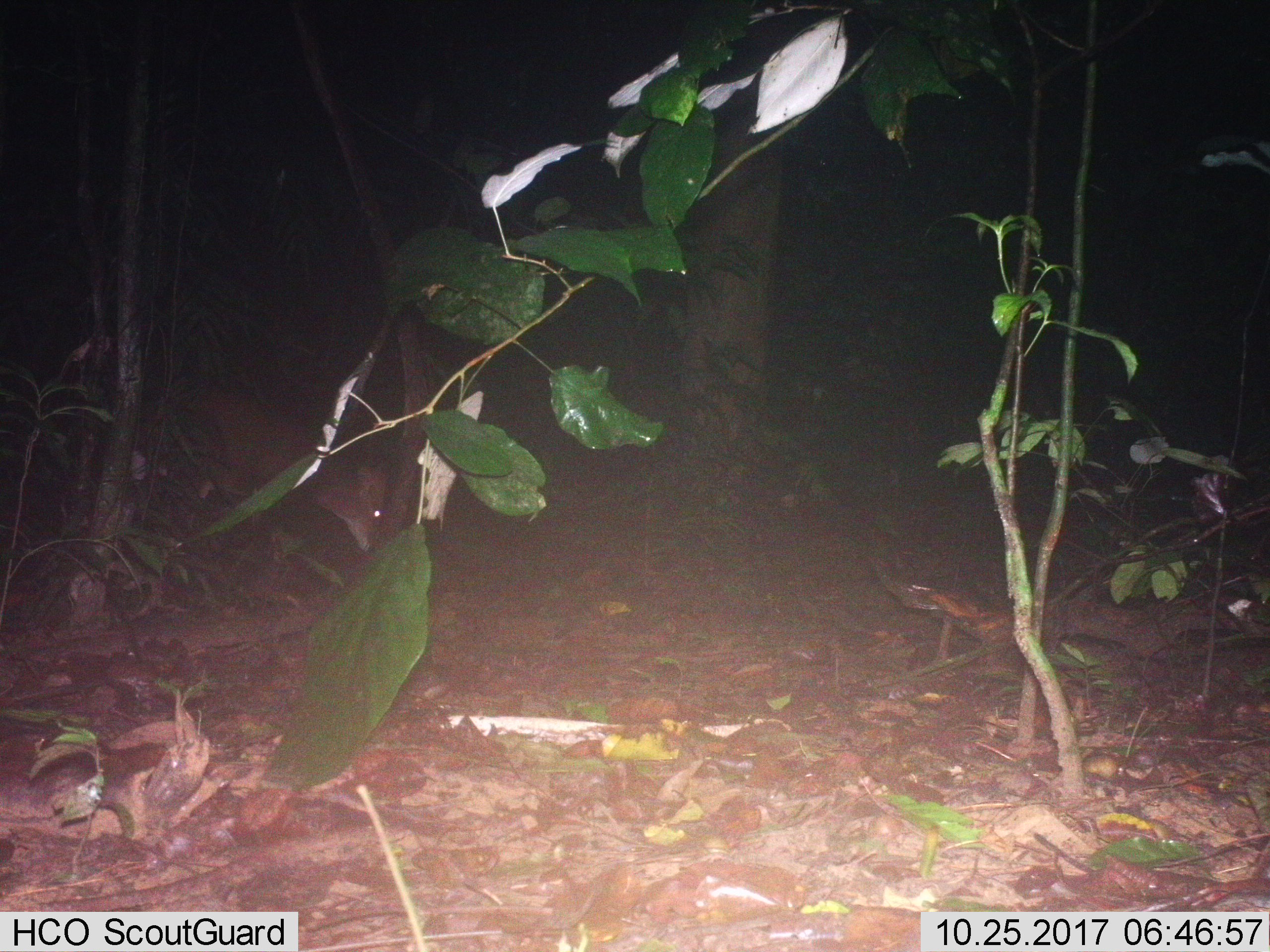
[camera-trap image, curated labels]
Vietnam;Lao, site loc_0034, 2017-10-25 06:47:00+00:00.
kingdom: Animalia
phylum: Chordata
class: Mammalia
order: Artiodactyla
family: Cervidae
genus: Muntiacus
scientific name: Muntiacus vuquangensis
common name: large-antlered muntjac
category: large antlered muntjac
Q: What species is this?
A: Large antlered muntjac (large-antlered muntjac) (Muntiacus vuquangensis).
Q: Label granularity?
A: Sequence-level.